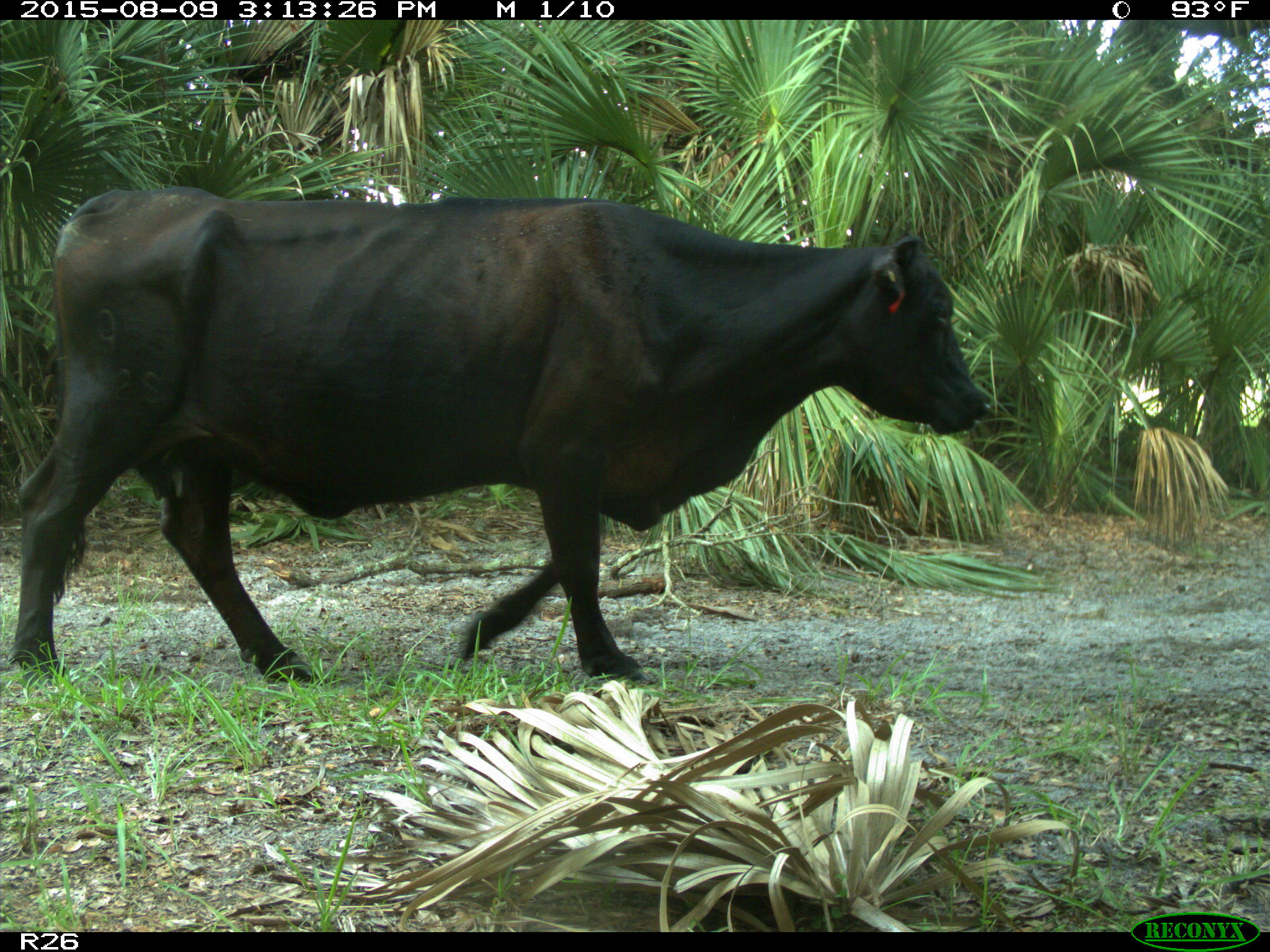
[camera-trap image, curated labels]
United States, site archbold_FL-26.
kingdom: Animalia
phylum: Chordata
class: Mammalia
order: Artiodactyla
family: Bovidae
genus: Bos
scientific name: Bos taurus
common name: domestic cow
Bos taurus (domestic cow).